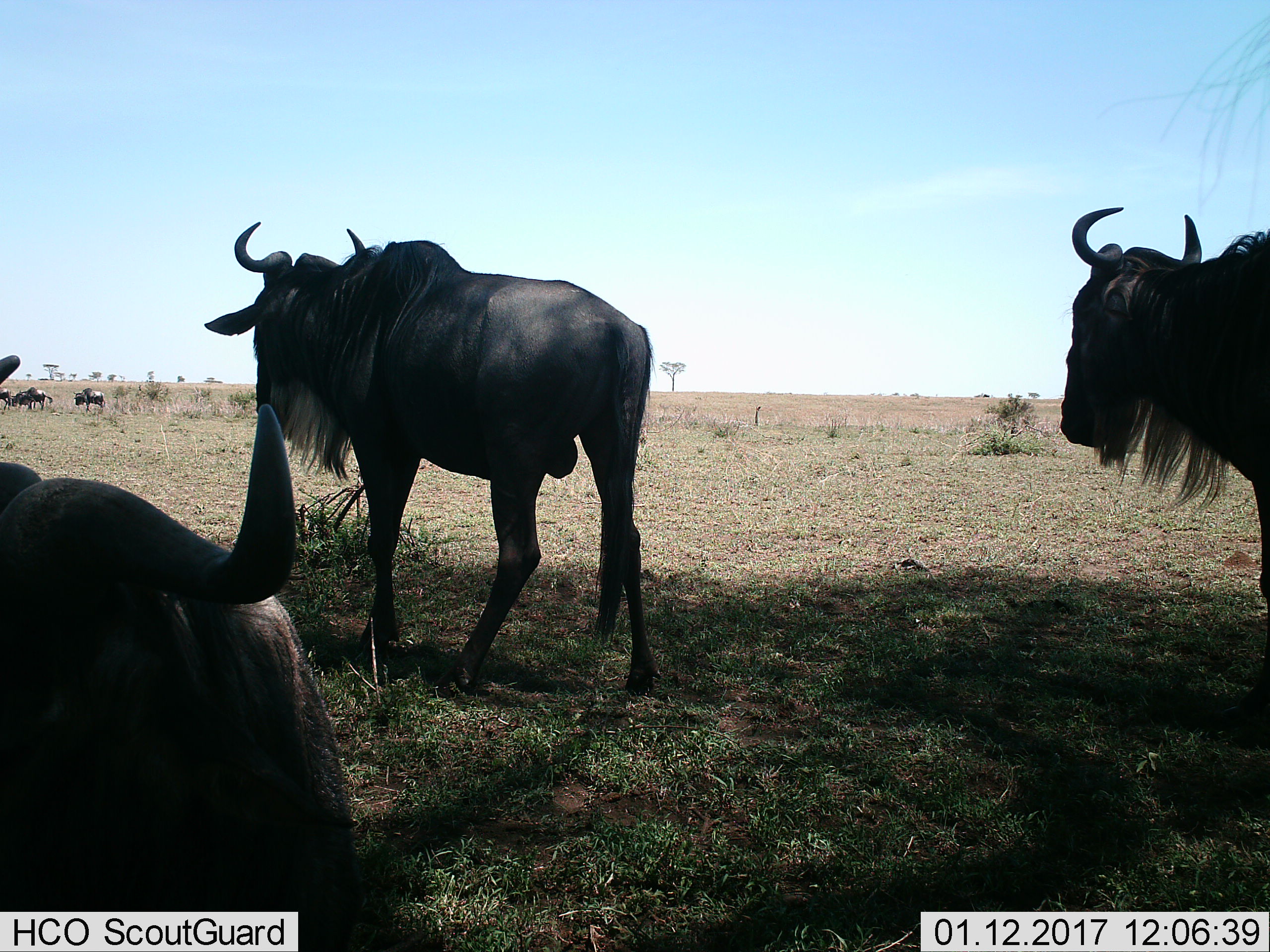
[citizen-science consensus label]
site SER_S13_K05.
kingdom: Animalia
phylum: Chordata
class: Mammalia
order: Artiodactyla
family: Bovidae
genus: Connochaetes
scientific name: Connochaetes taurinus taurinus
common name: blue wildebeest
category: wildebeestblue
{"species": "wildebeestblue (blue wildebeest) (Connochaetes taurinus taurinus)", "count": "7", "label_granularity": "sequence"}